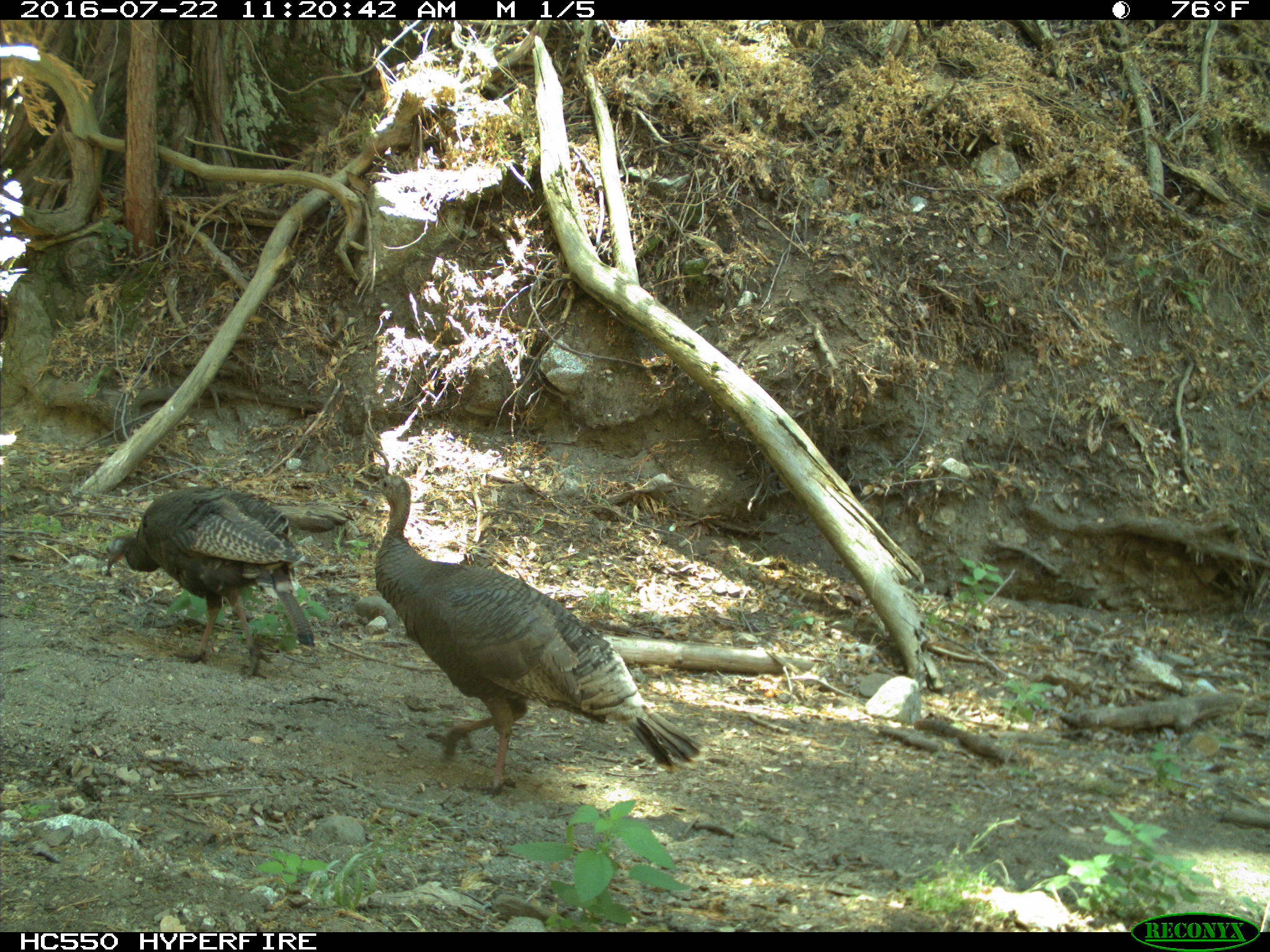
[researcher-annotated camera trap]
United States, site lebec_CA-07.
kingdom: Animalia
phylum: Chordata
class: Aves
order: Galliformes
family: Phasianidae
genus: Meleagris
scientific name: Meleagris gallopavo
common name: wild turkey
Meleagris gallopavo (wild turkey).